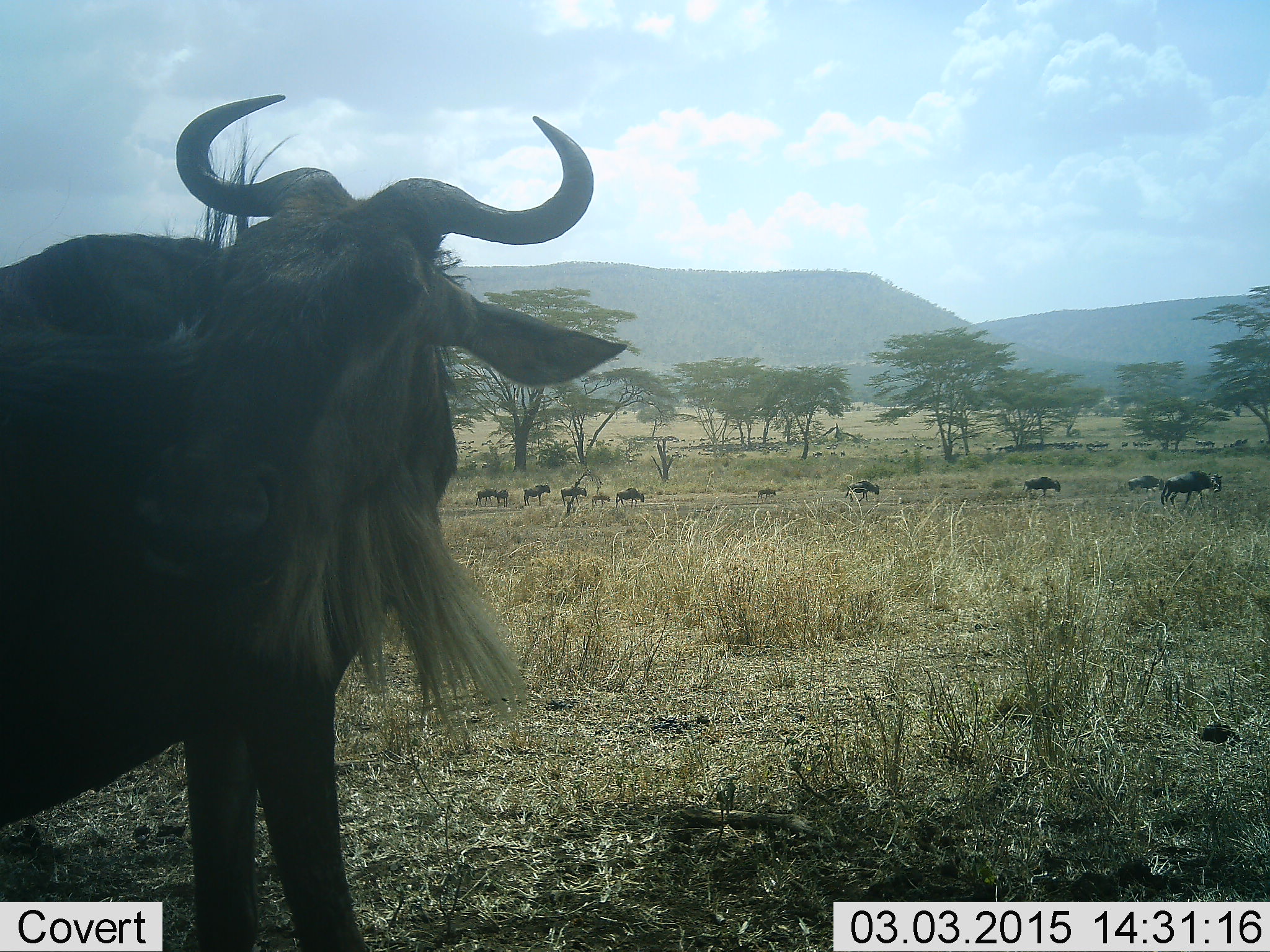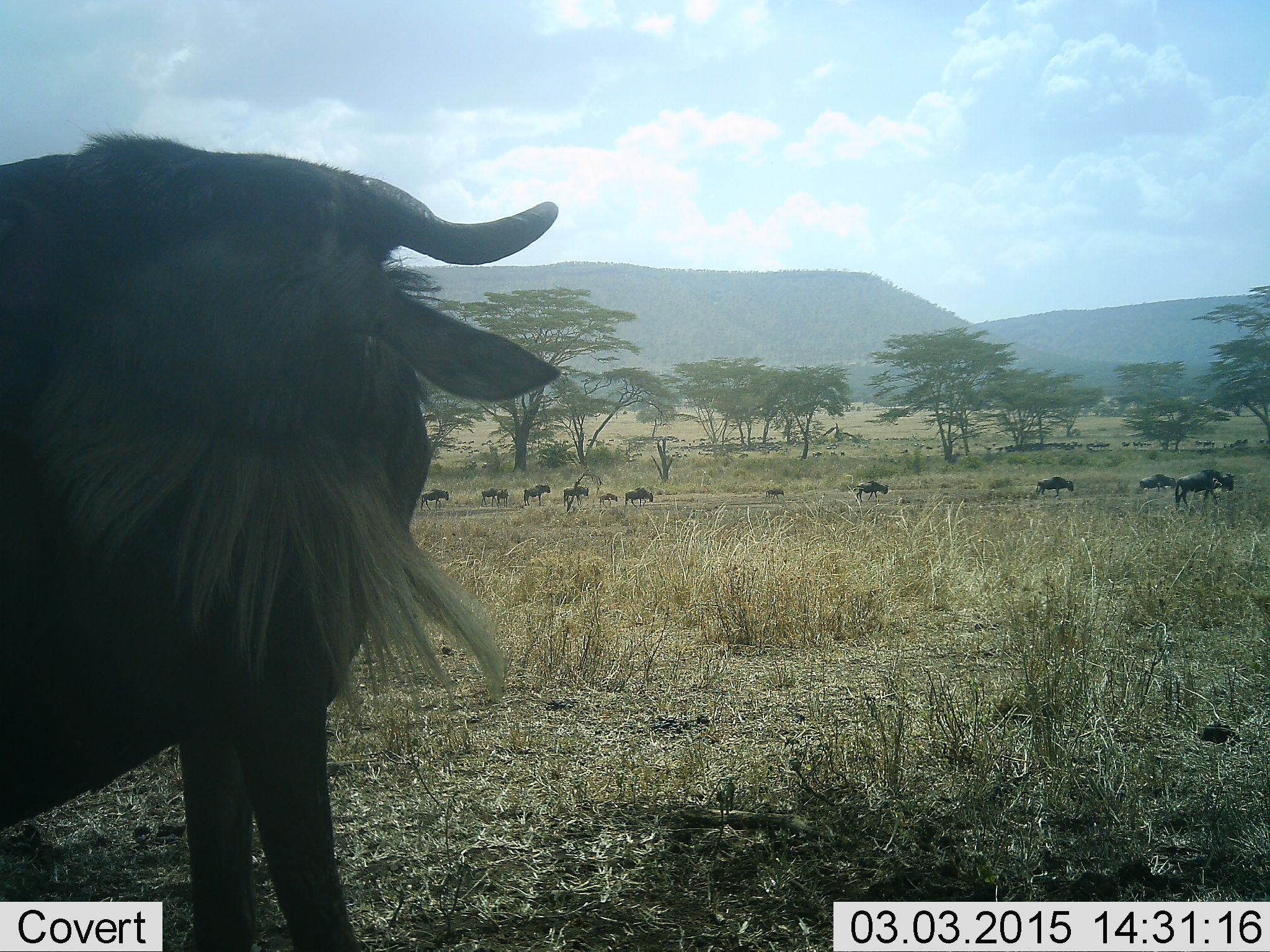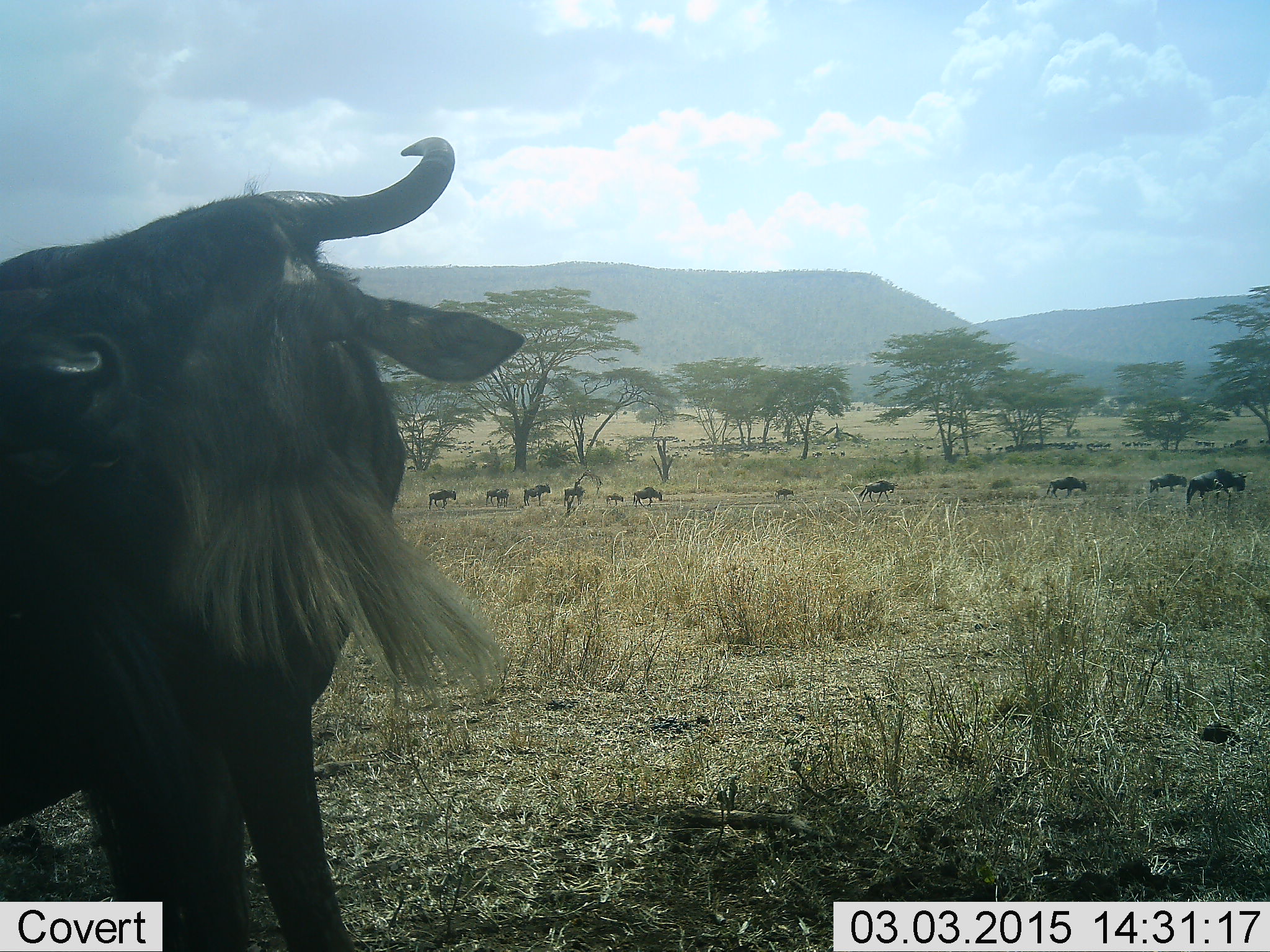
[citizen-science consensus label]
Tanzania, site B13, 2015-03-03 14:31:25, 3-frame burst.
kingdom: Animalia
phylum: Chordata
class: Mammalia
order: Artiodactyla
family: Bovidae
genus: Connochaetes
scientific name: Connochaetes taurinus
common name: blue wildebeest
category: wildebeest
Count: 11-50.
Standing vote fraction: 50%.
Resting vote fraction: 10%.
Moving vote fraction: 90%.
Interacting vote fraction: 0%.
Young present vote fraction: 30%.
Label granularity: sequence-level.